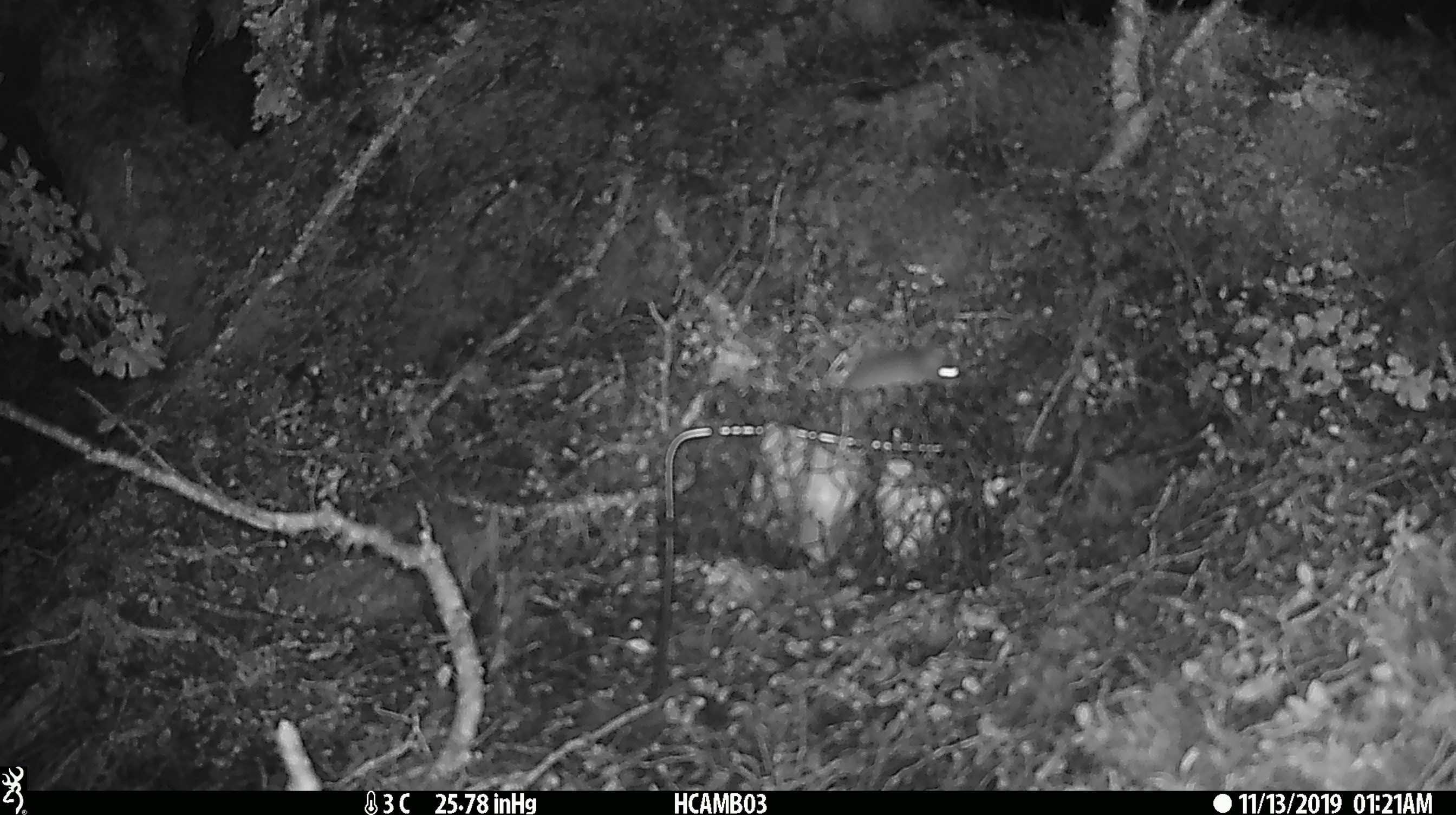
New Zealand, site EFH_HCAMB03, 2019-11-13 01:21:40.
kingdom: Animalia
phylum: Chordata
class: Mammalia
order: Rodentia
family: Muridae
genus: Mus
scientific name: Mus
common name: mouse